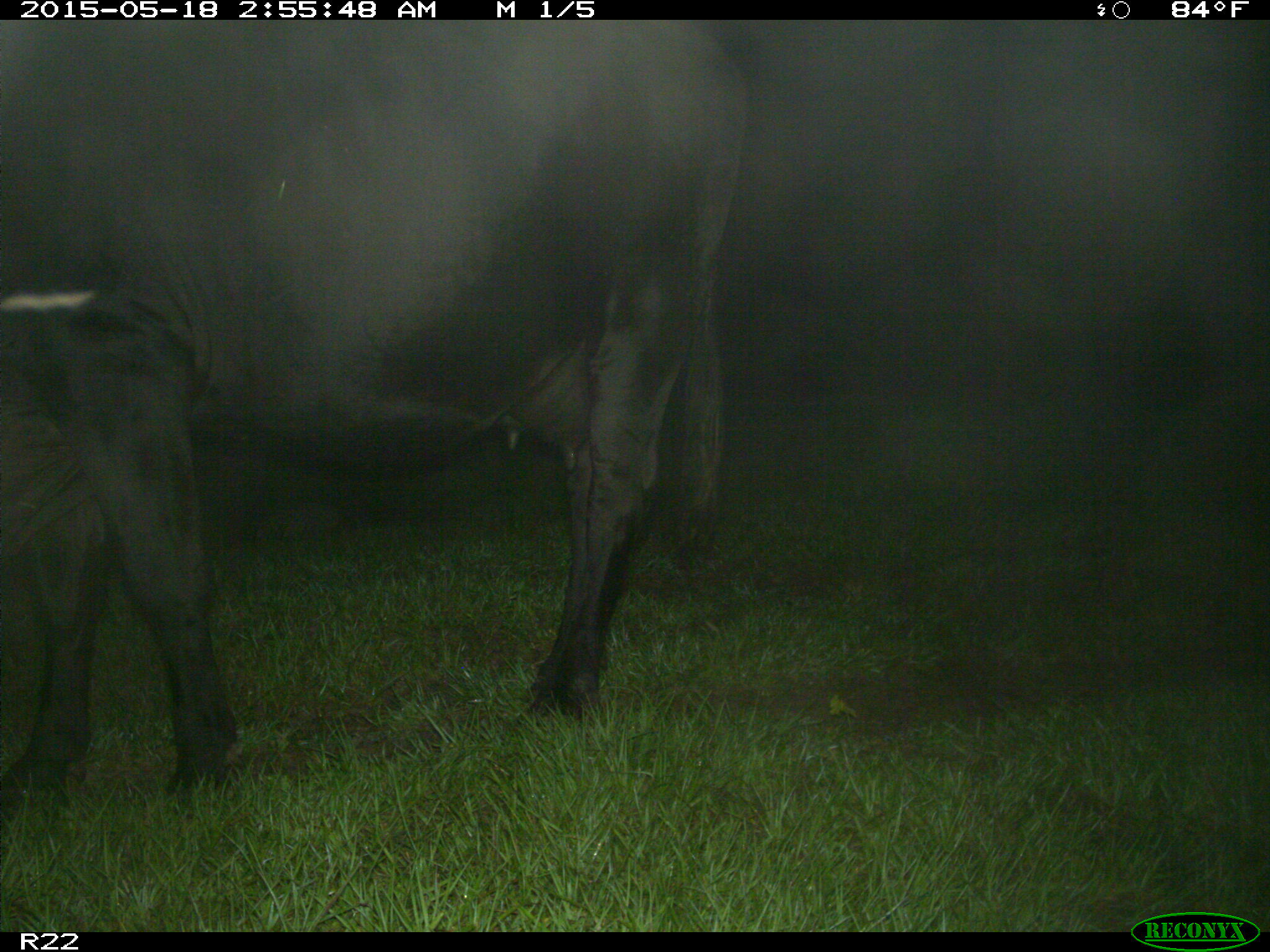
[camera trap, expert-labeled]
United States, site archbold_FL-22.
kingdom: Animalia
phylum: Chordata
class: Mammalia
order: Artiodactyla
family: Bovidae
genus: Bos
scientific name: Bos taurus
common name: domestic cow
Bos taurus (domestic cow).